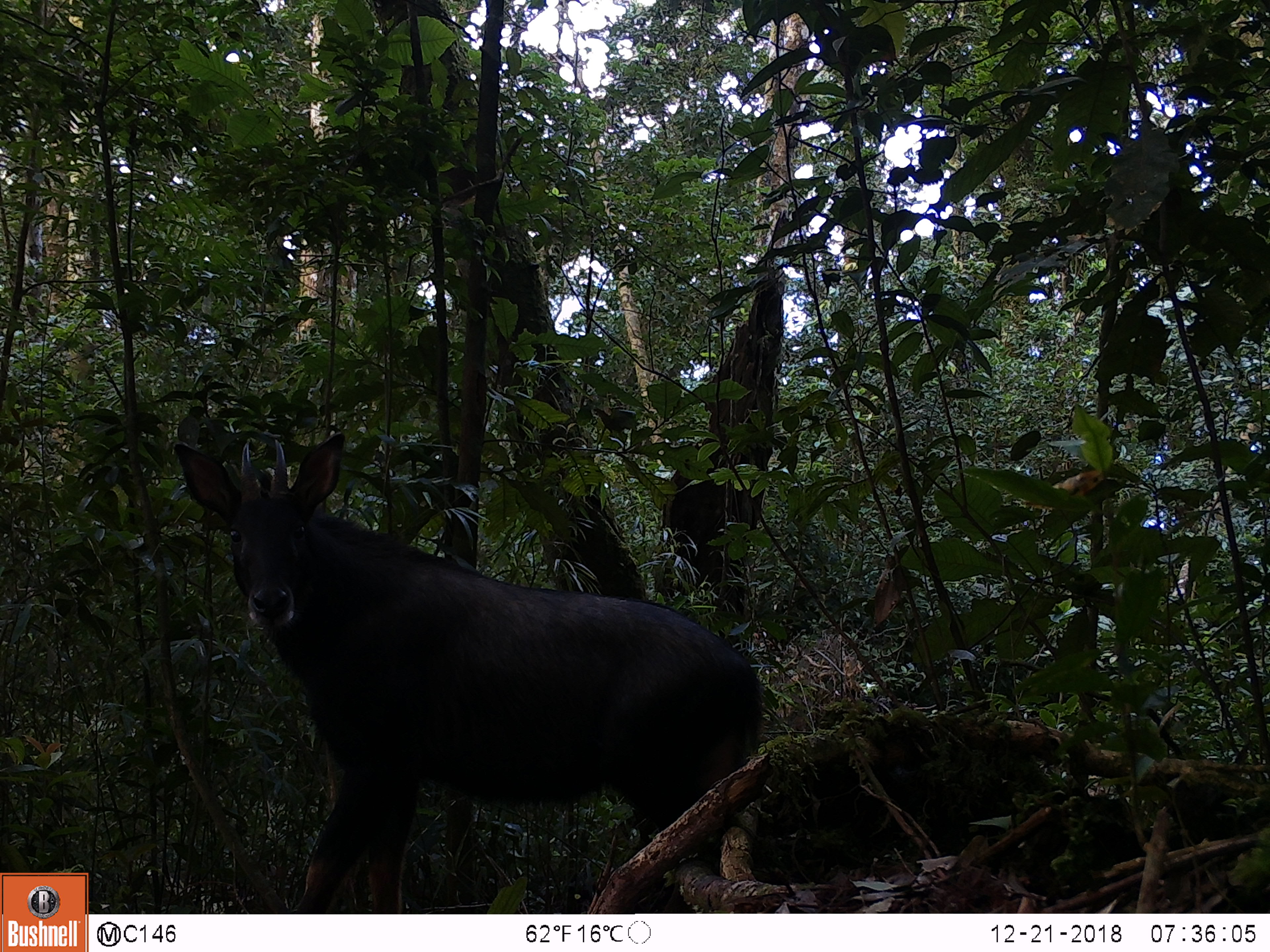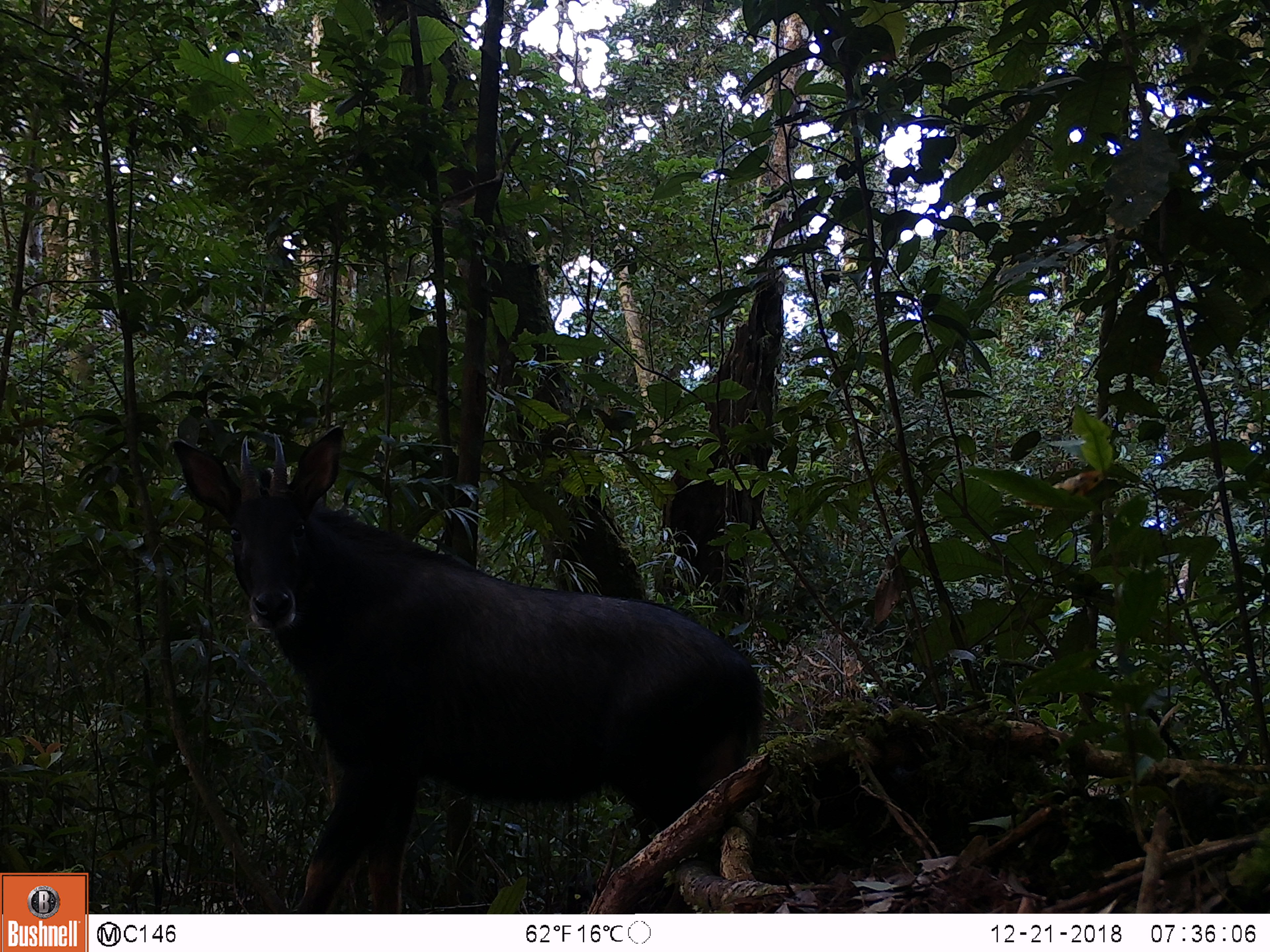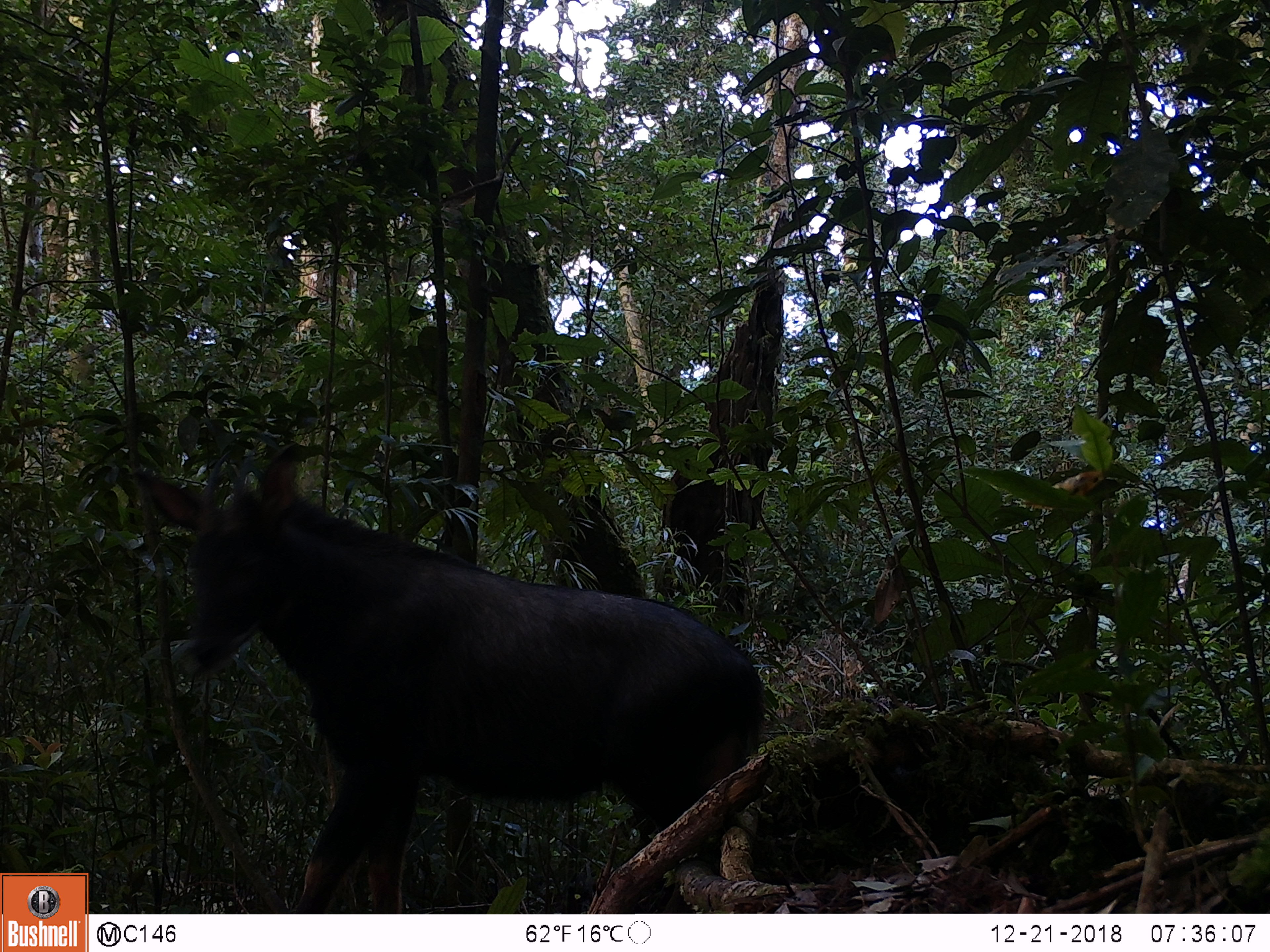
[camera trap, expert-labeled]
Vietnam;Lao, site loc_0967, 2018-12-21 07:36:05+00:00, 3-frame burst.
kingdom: Animalia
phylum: Chordata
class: Mammalia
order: Artiodactyla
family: Bovidae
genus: Capricornis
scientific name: Capricornis sumatraensis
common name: chinese serow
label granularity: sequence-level